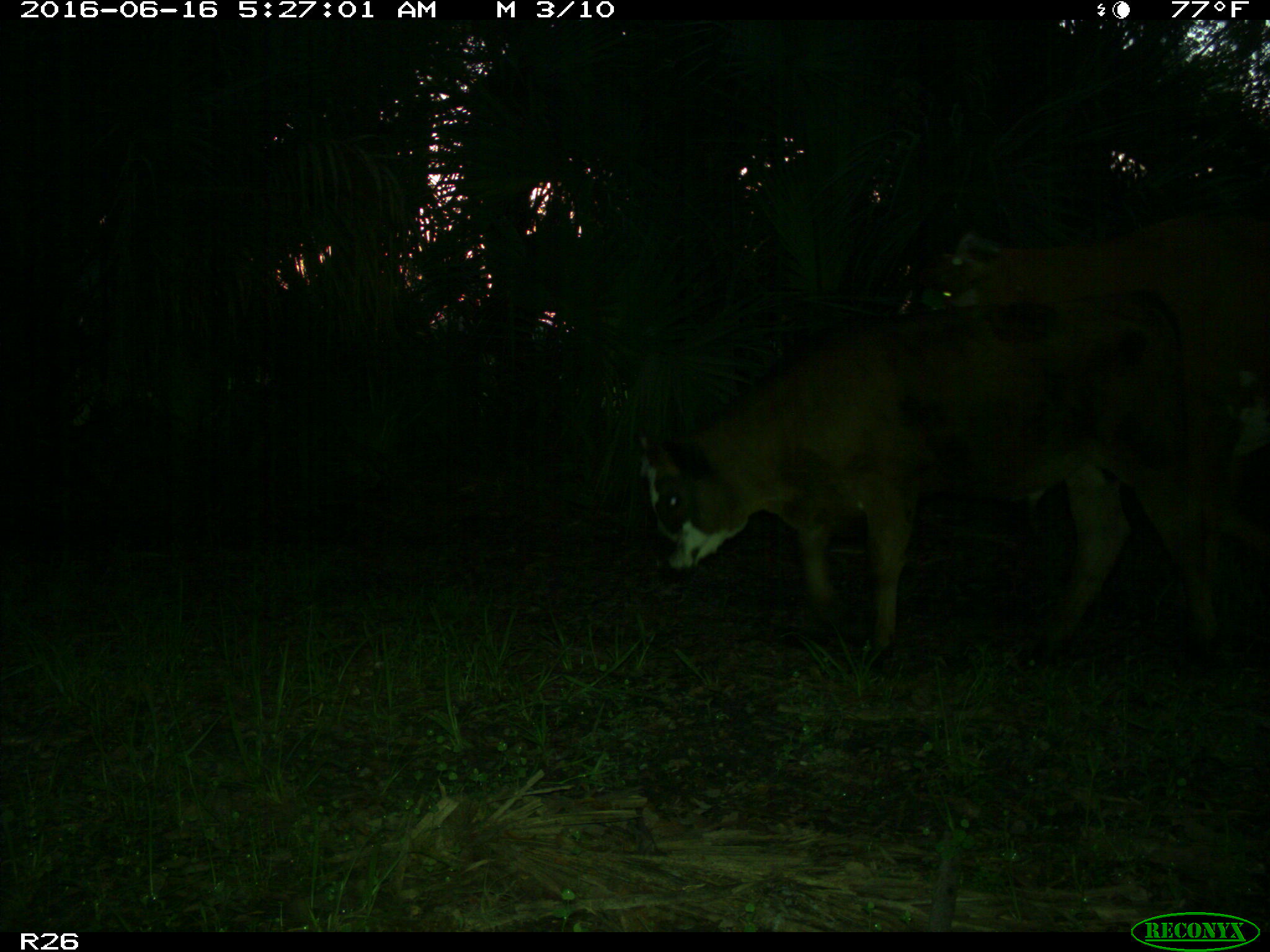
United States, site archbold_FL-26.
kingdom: Animalia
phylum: Chordata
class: Mammalia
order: Artiodactyla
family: Bovidae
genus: Bos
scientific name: Bos taurus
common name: domestic cow